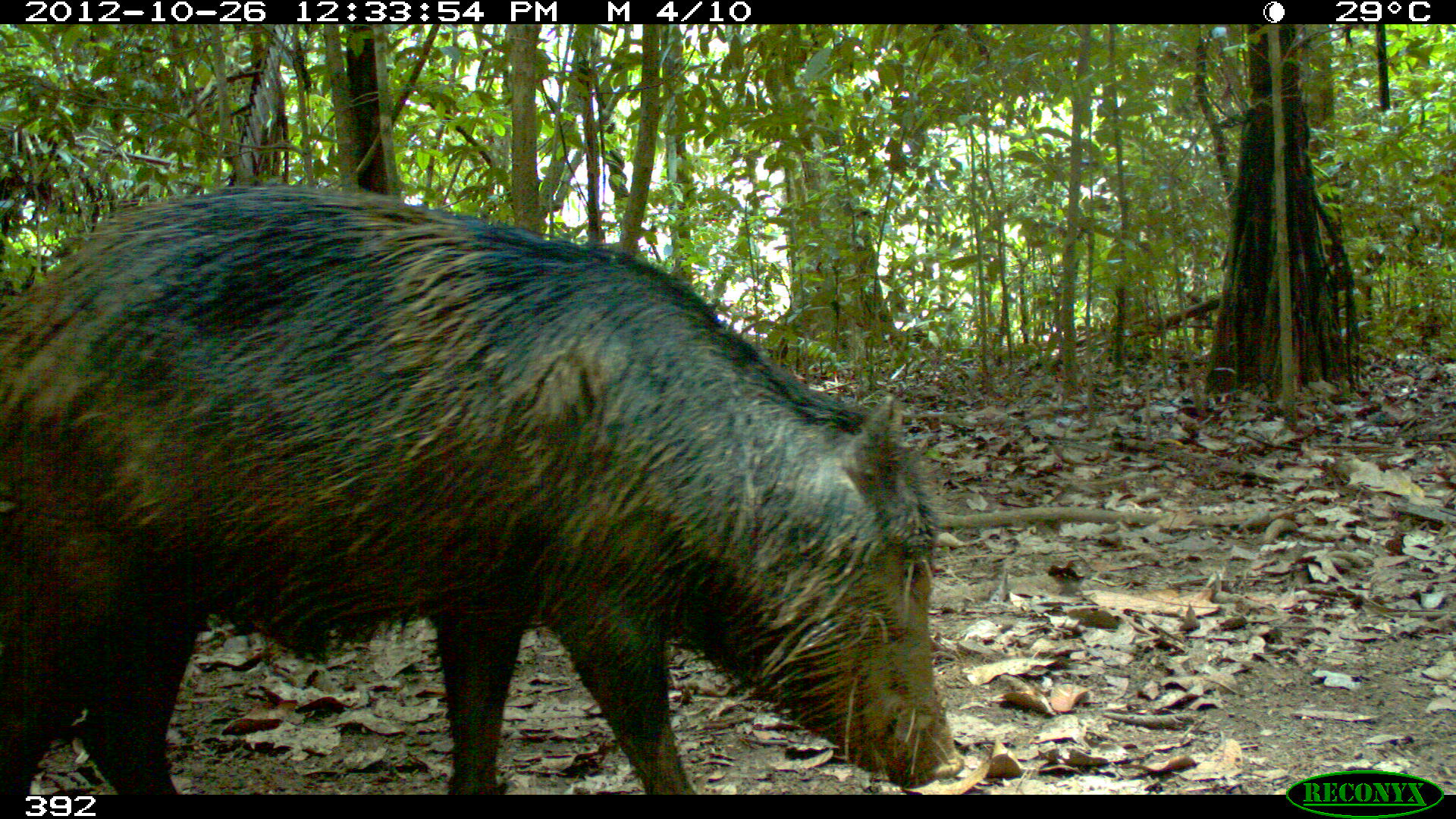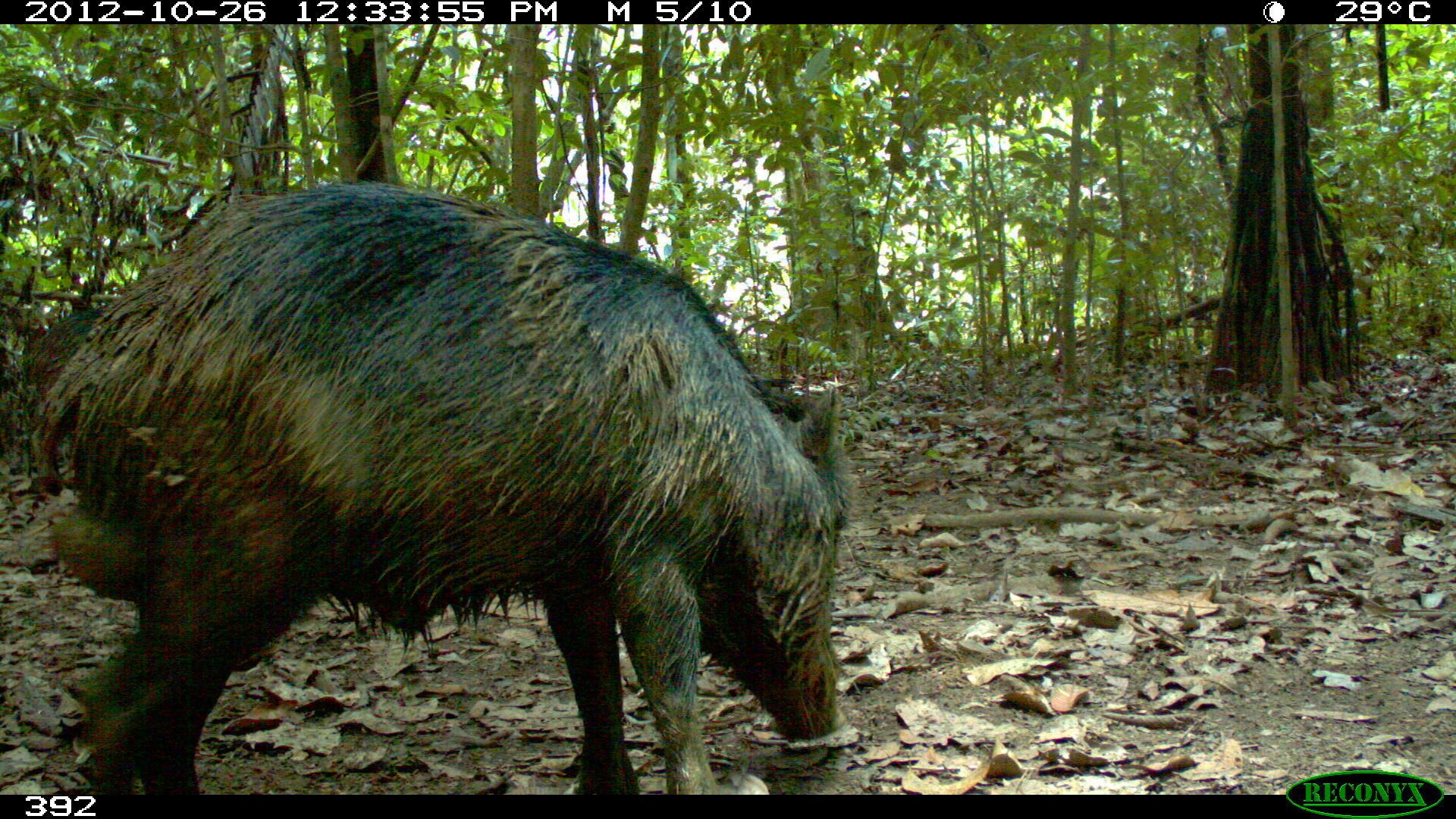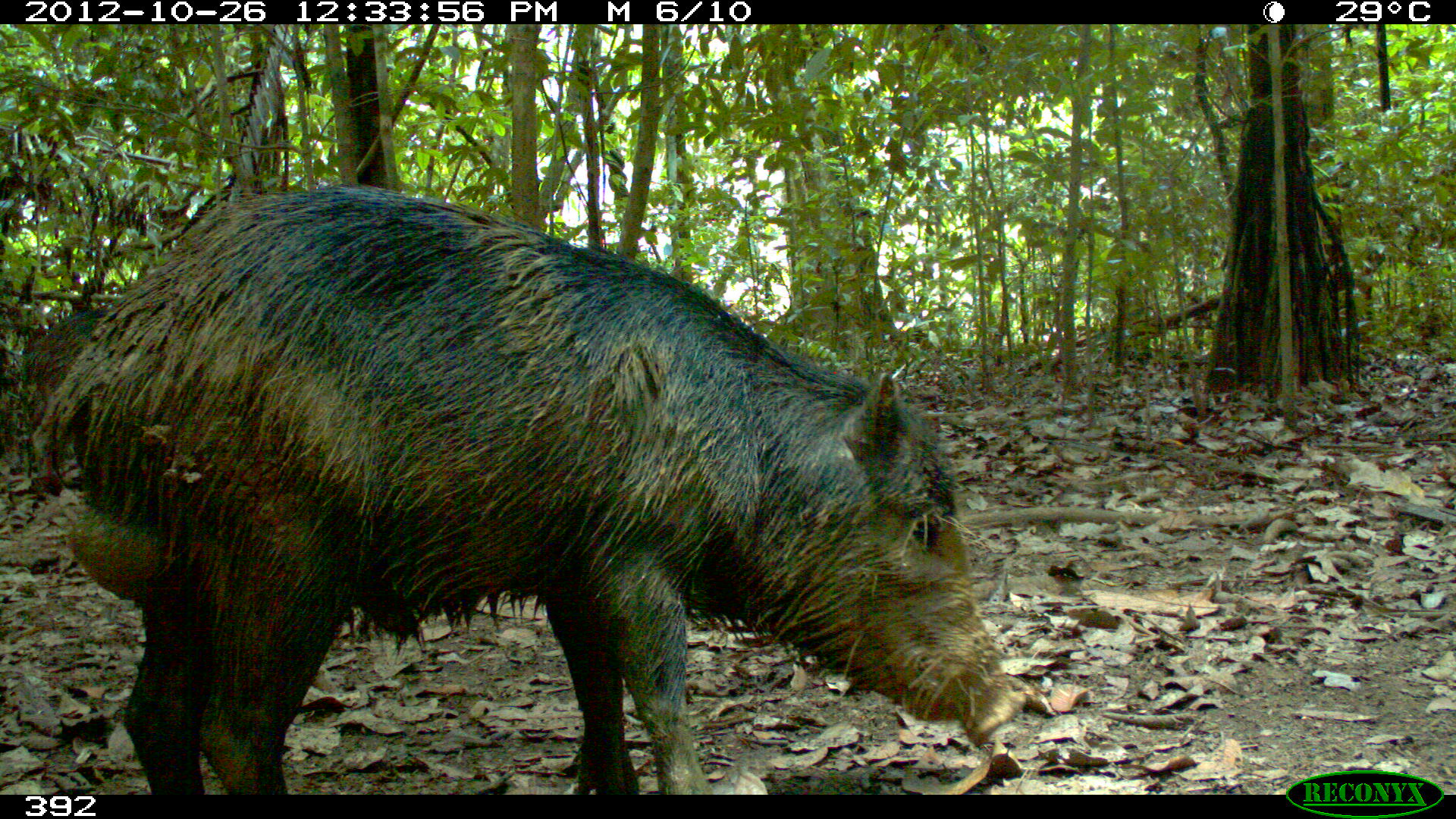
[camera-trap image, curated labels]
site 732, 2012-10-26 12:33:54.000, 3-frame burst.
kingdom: Animalia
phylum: Chordata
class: Mammalia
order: Artiodactyla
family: Tayassuidae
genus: Tayassu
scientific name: Tayassu pecari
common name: white-lipped peccary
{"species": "Tayassu pecari (white-lipped peccary)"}